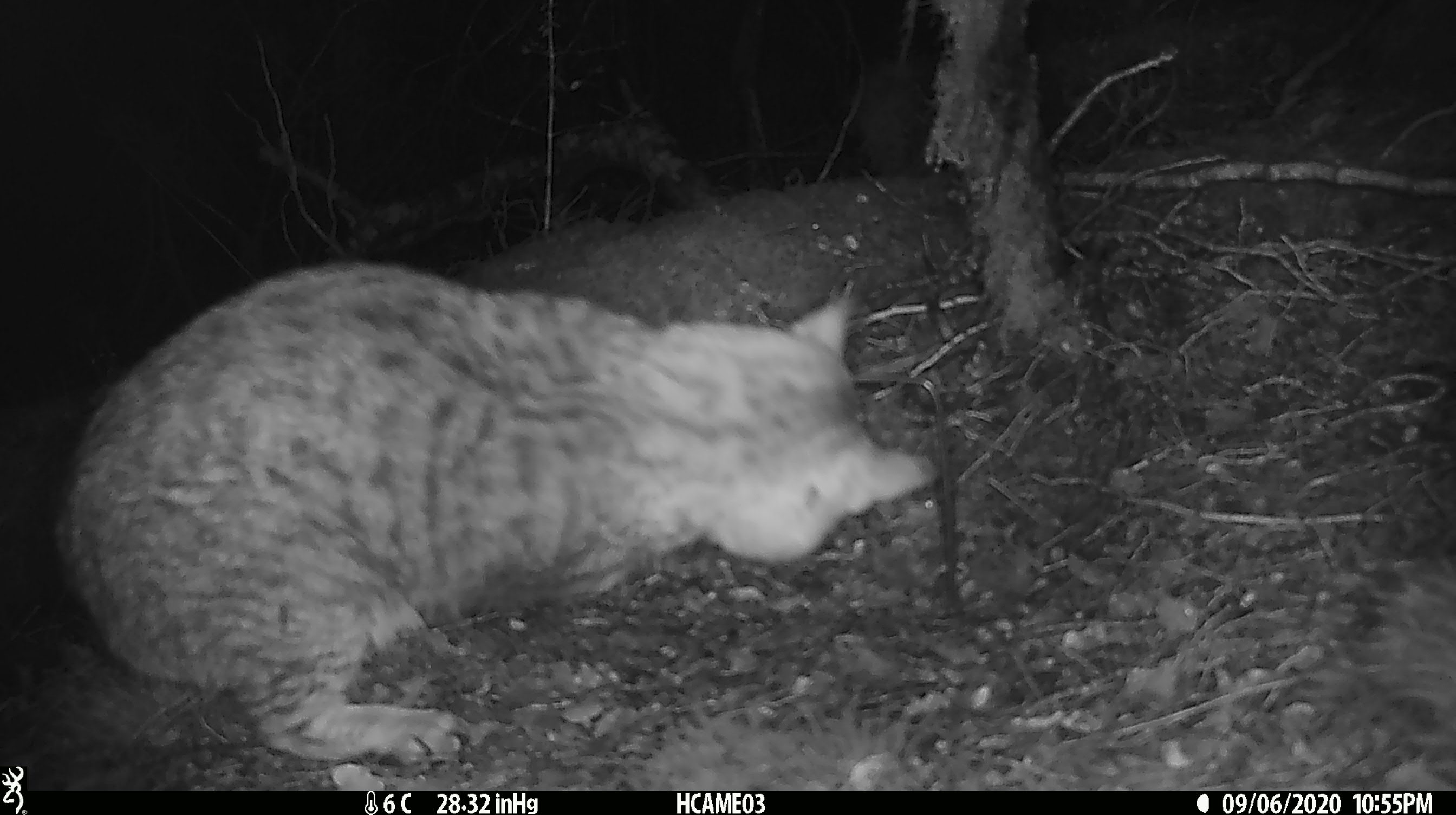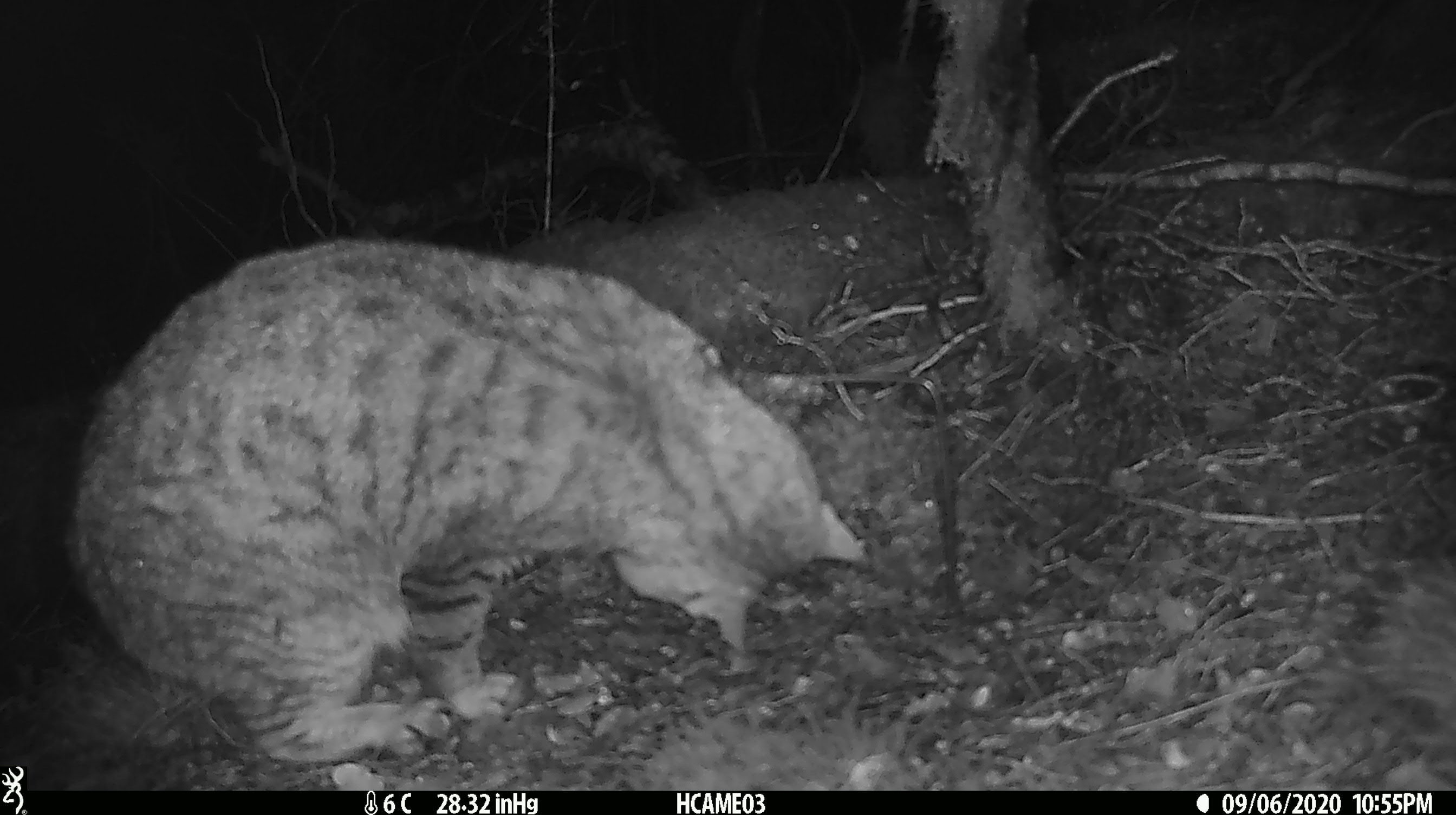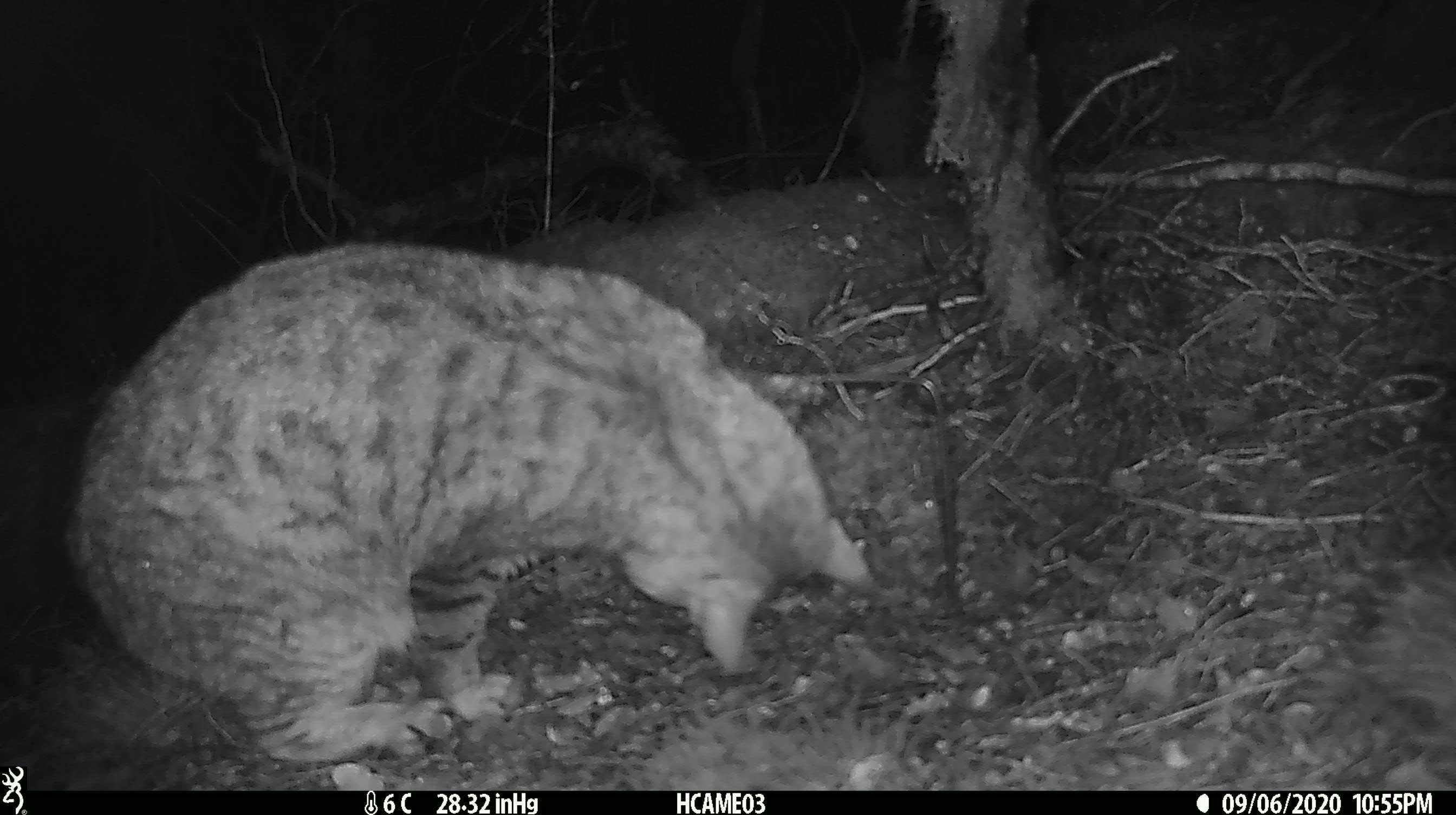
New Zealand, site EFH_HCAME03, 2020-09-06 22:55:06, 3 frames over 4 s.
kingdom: Animalia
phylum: Chordata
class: Mammalia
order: Carnivora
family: Felidae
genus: Felis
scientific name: Felis catus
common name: domestic cat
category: cat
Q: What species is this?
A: Cat (domestic cat) (Felis catus).